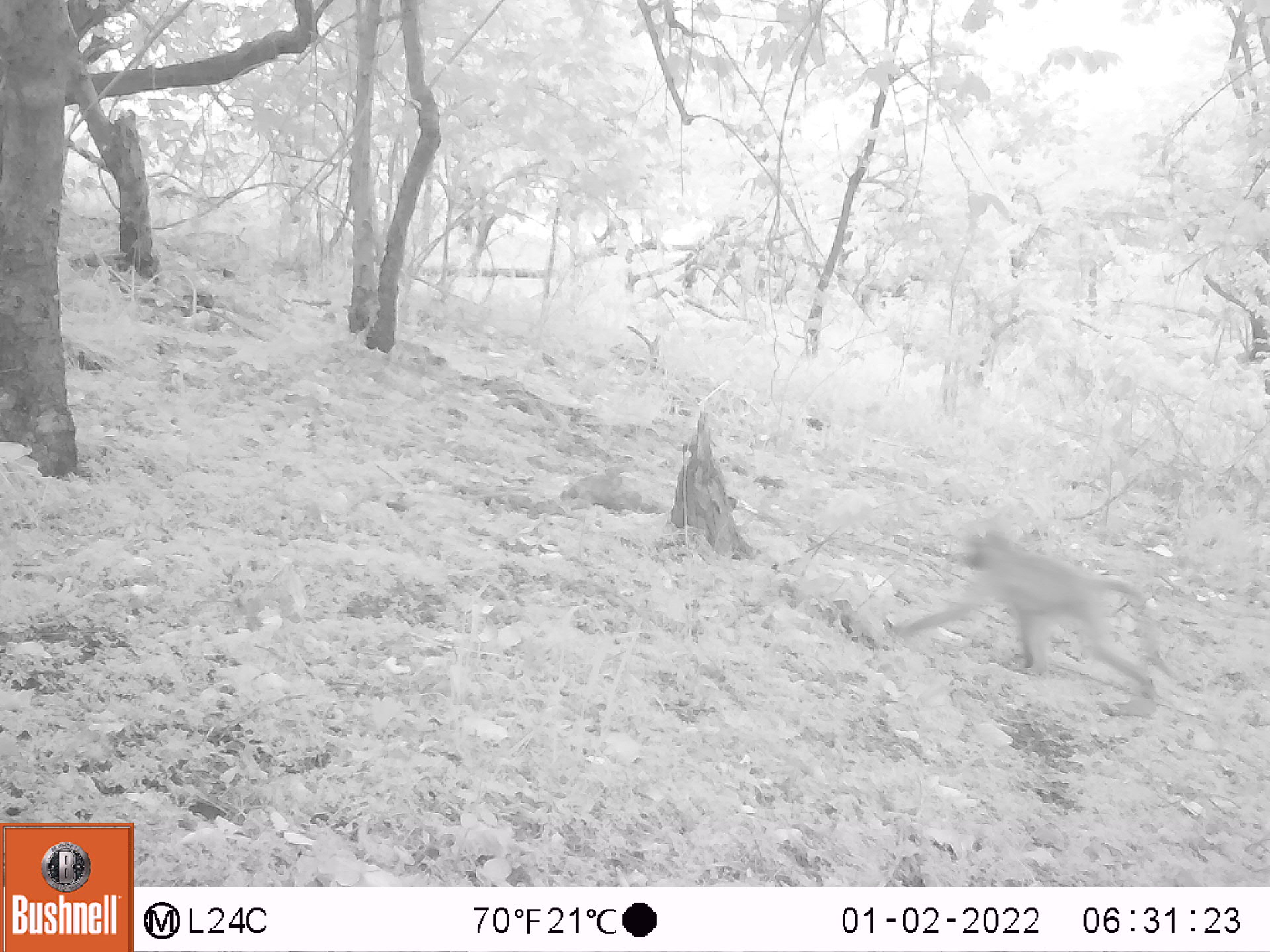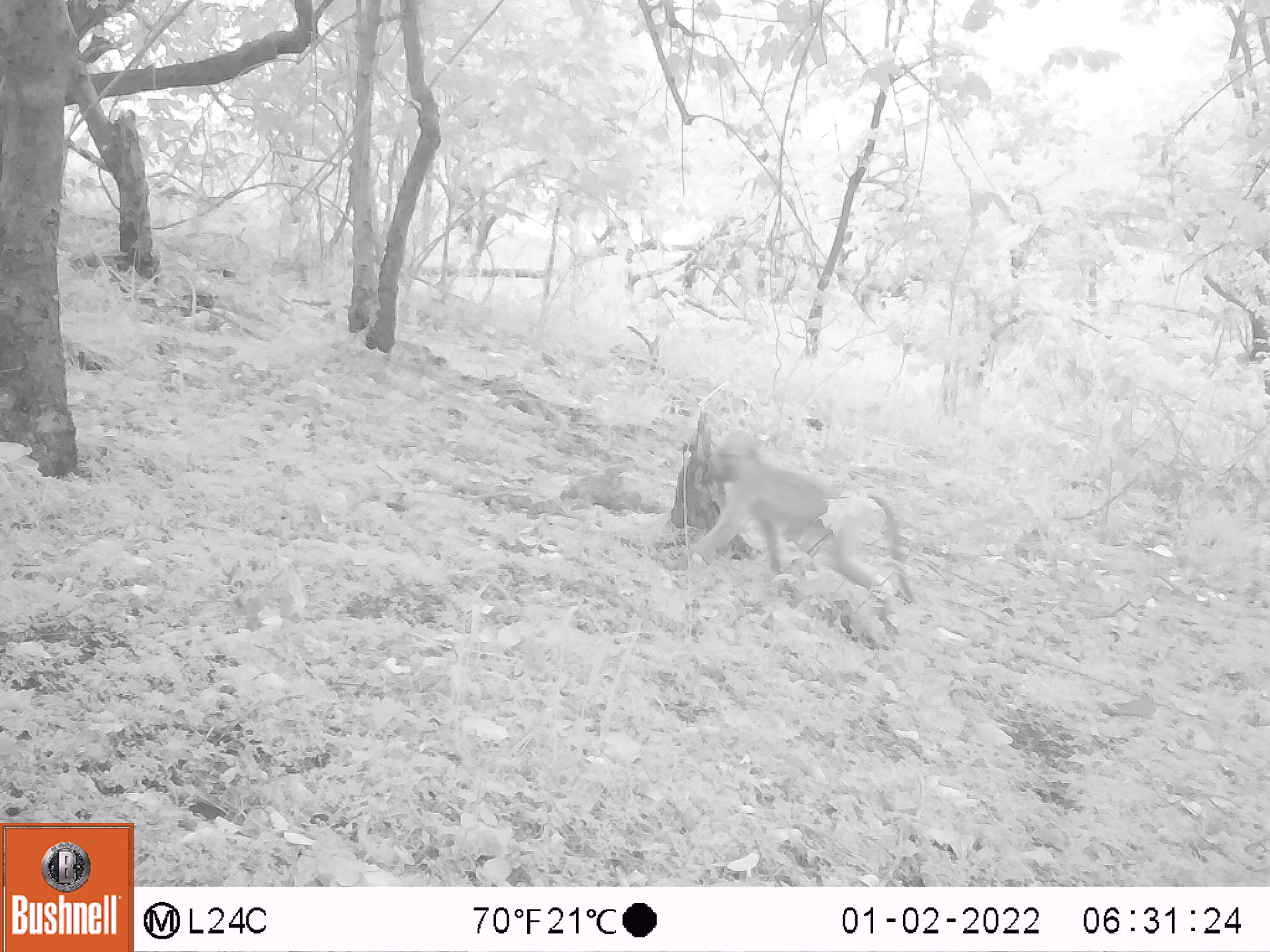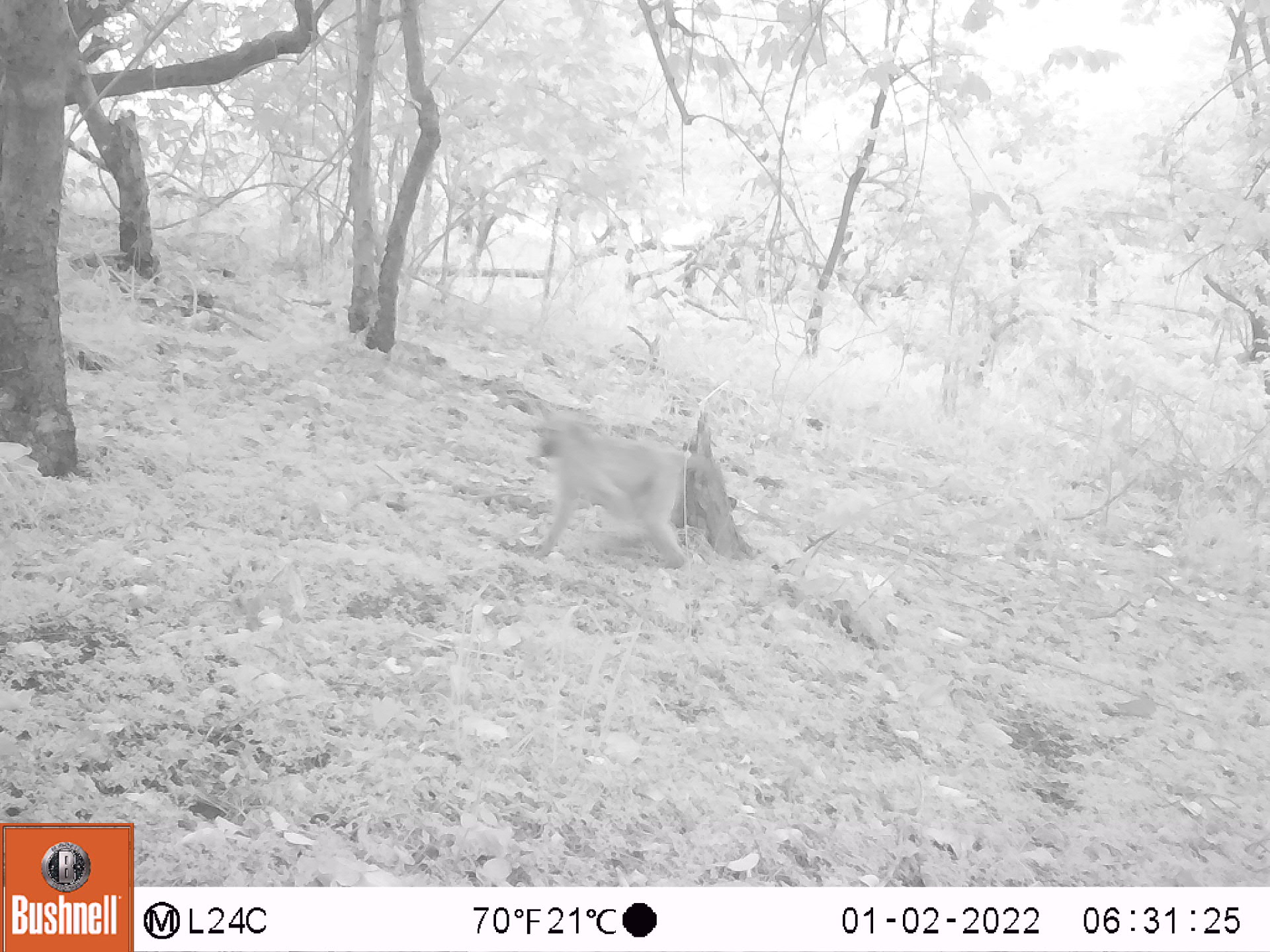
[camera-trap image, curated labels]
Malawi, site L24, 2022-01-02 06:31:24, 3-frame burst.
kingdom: Animalia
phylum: Chordata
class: Mammalia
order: Primates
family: Cercopithecidae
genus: Papio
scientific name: Papio cynocephalus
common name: yellow baboon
Yellow baboon (Papio cynocephalus), count 1.